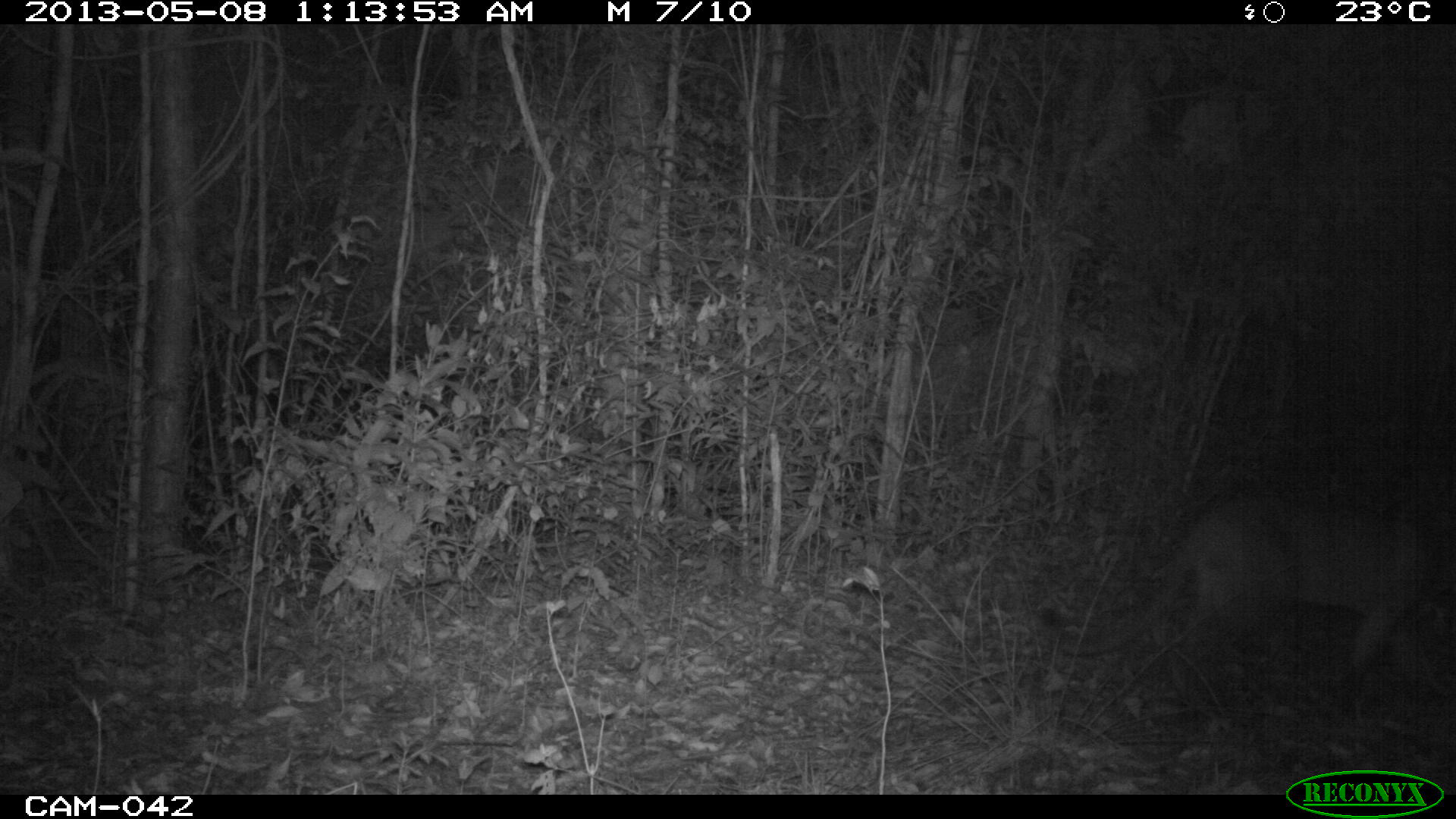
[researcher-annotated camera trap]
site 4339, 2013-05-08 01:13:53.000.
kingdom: Animalia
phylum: Chordata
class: Mammalia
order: Carnivora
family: Felidae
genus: Puma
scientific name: Puma concolor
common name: mountain lion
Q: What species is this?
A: Puma concolor (mountain lion).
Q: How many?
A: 1.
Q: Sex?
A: Male.